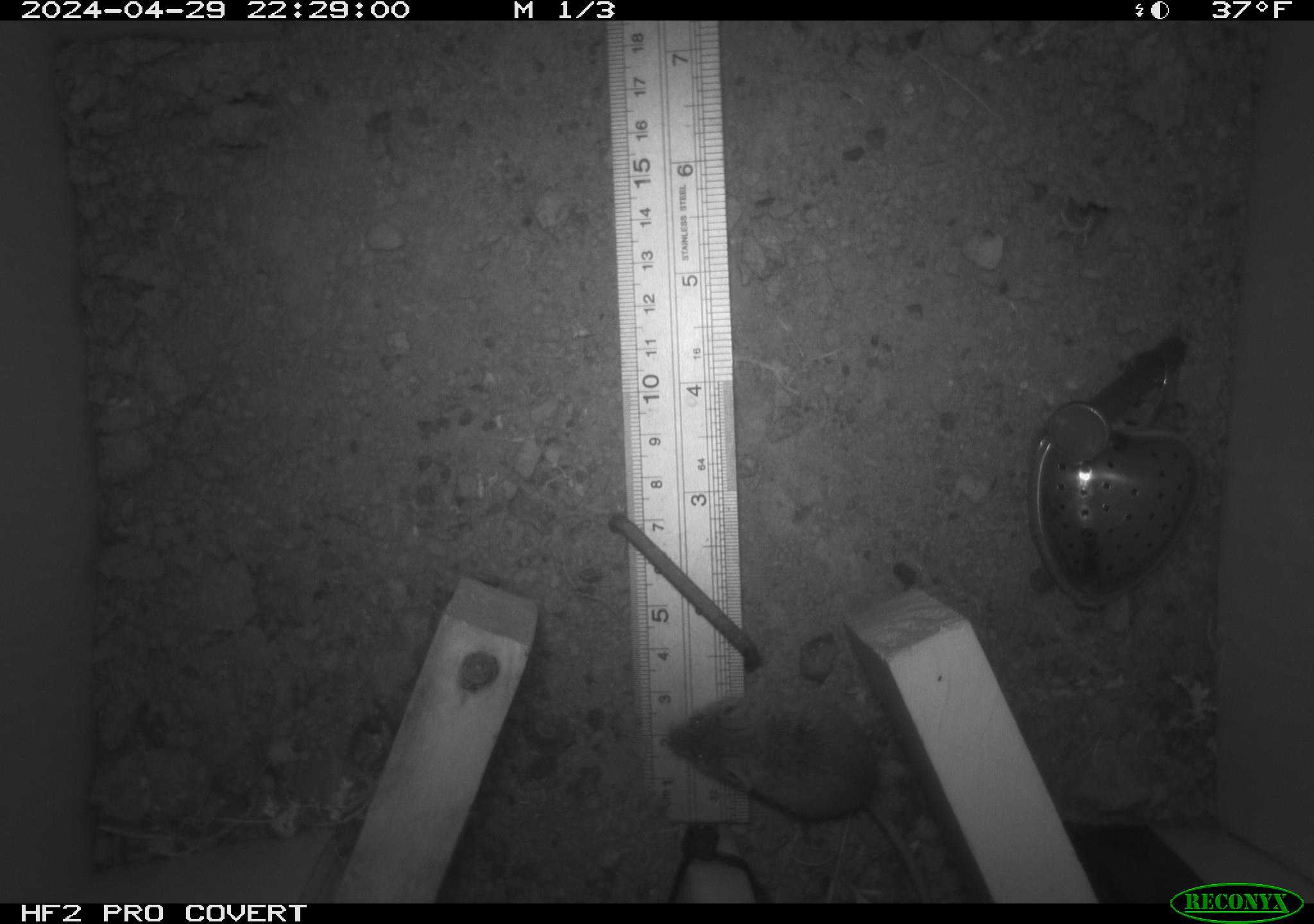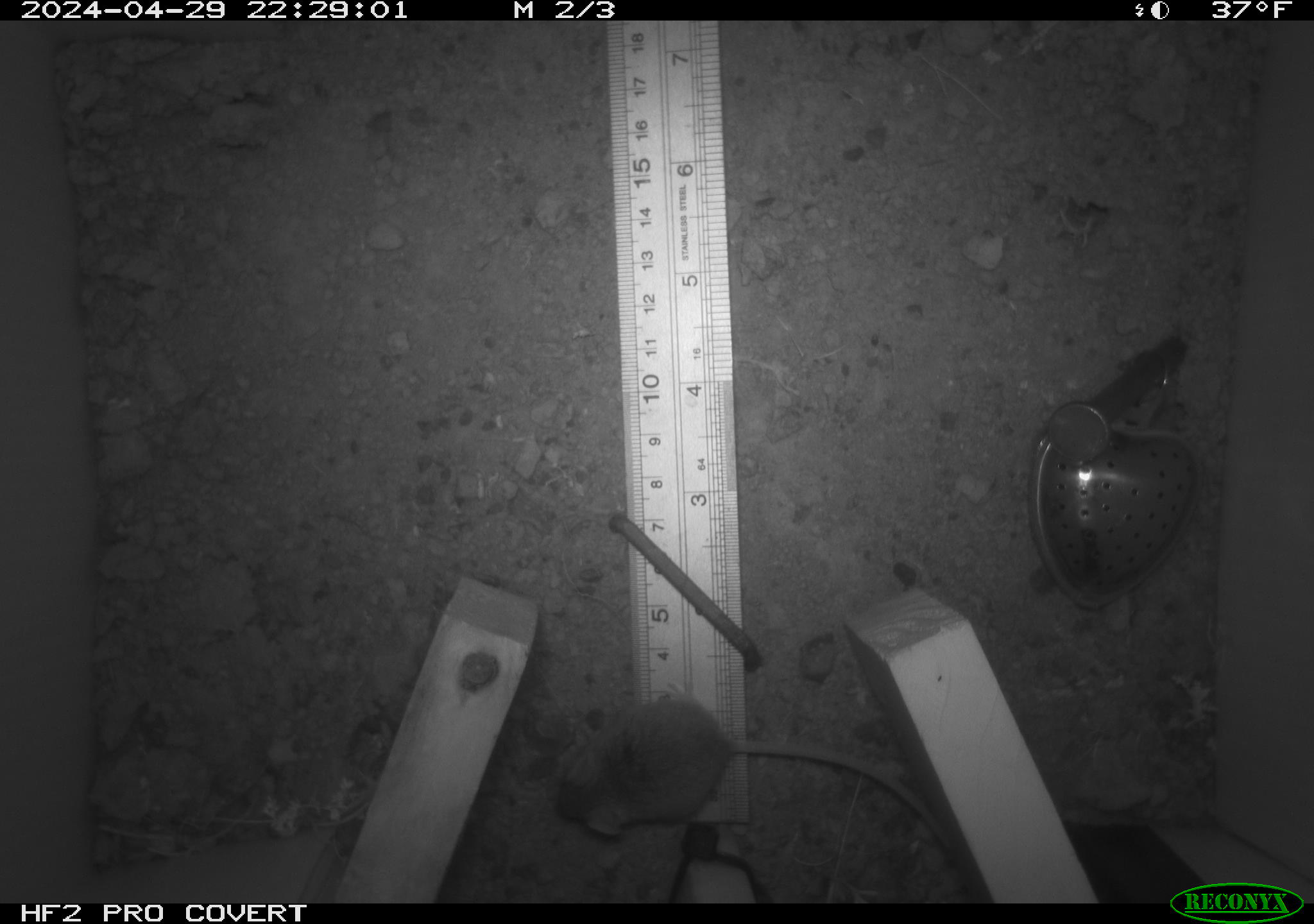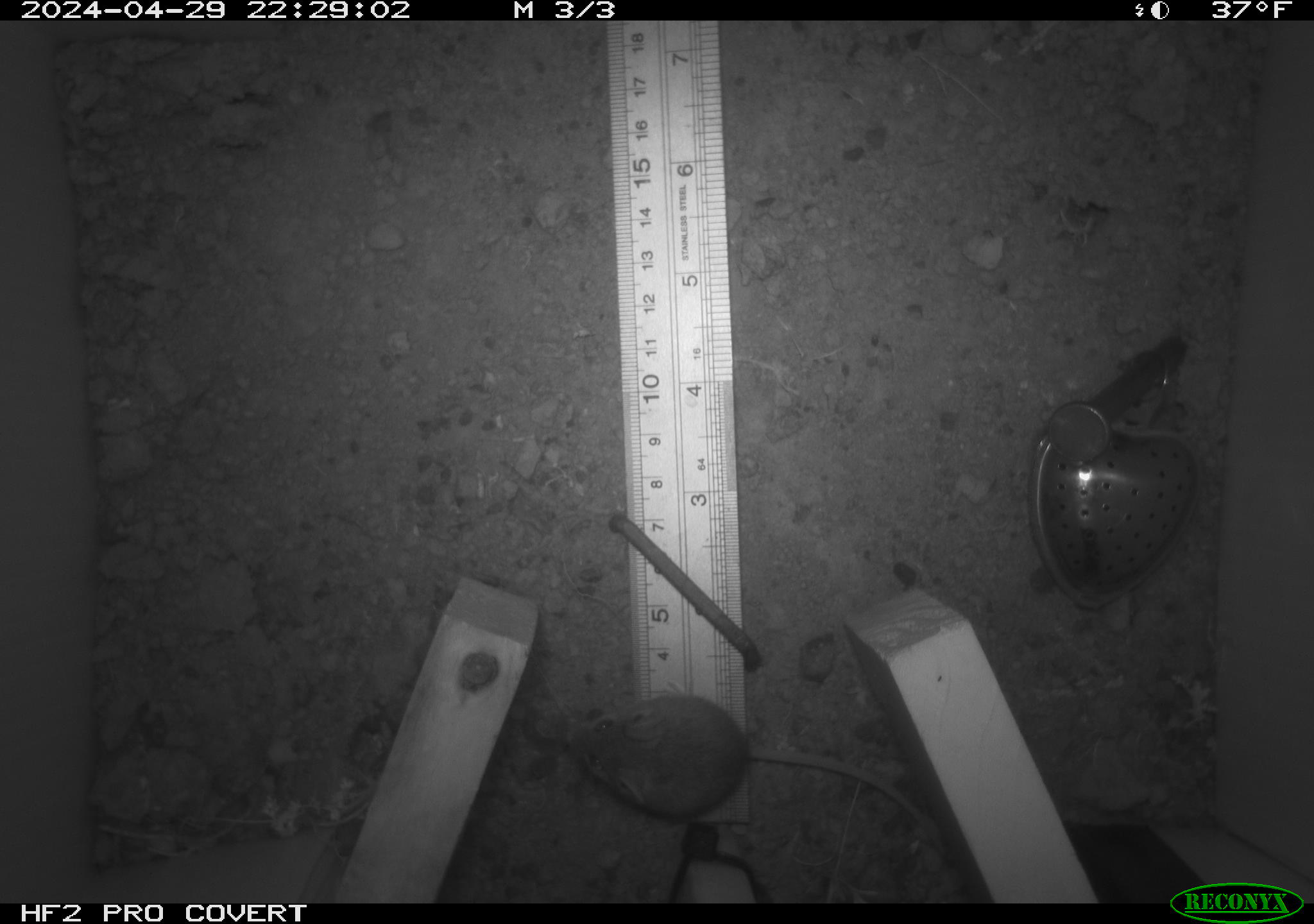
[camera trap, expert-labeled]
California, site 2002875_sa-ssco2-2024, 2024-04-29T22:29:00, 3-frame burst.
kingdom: Animalia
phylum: Chordata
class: Mammalia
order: Rodentia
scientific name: Rodentia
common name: mouse species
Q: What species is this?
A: Mouse species (Rodentia).